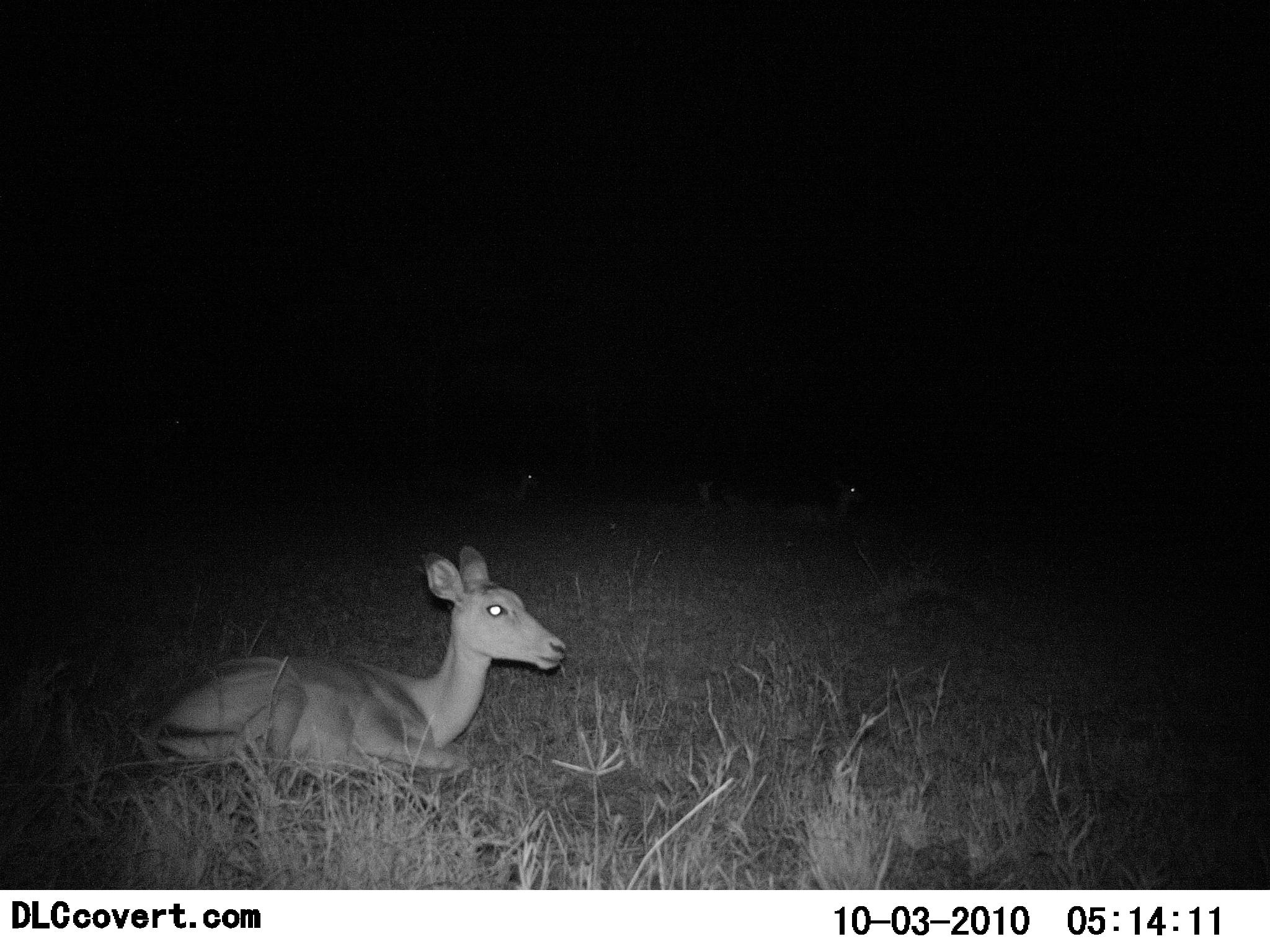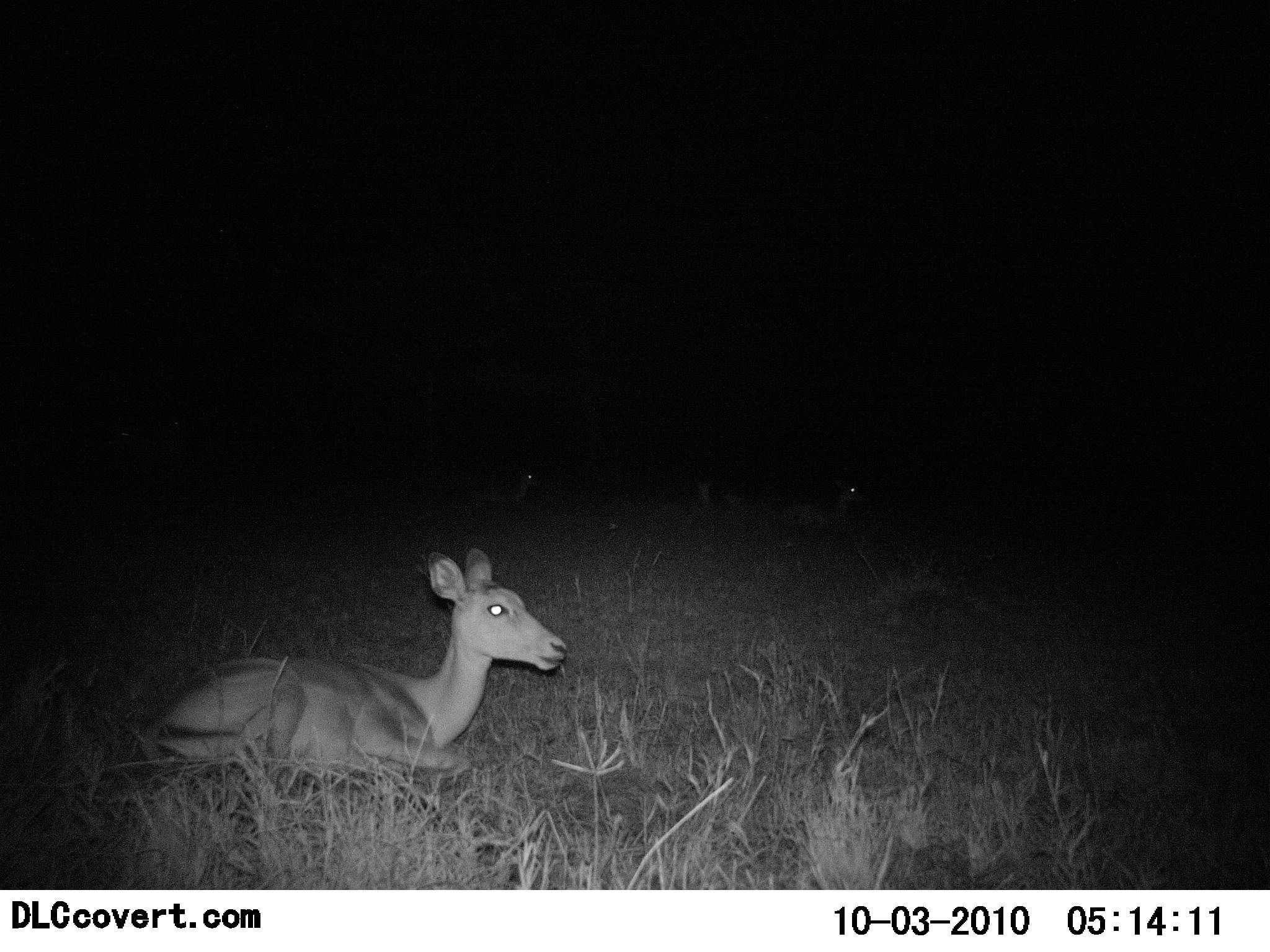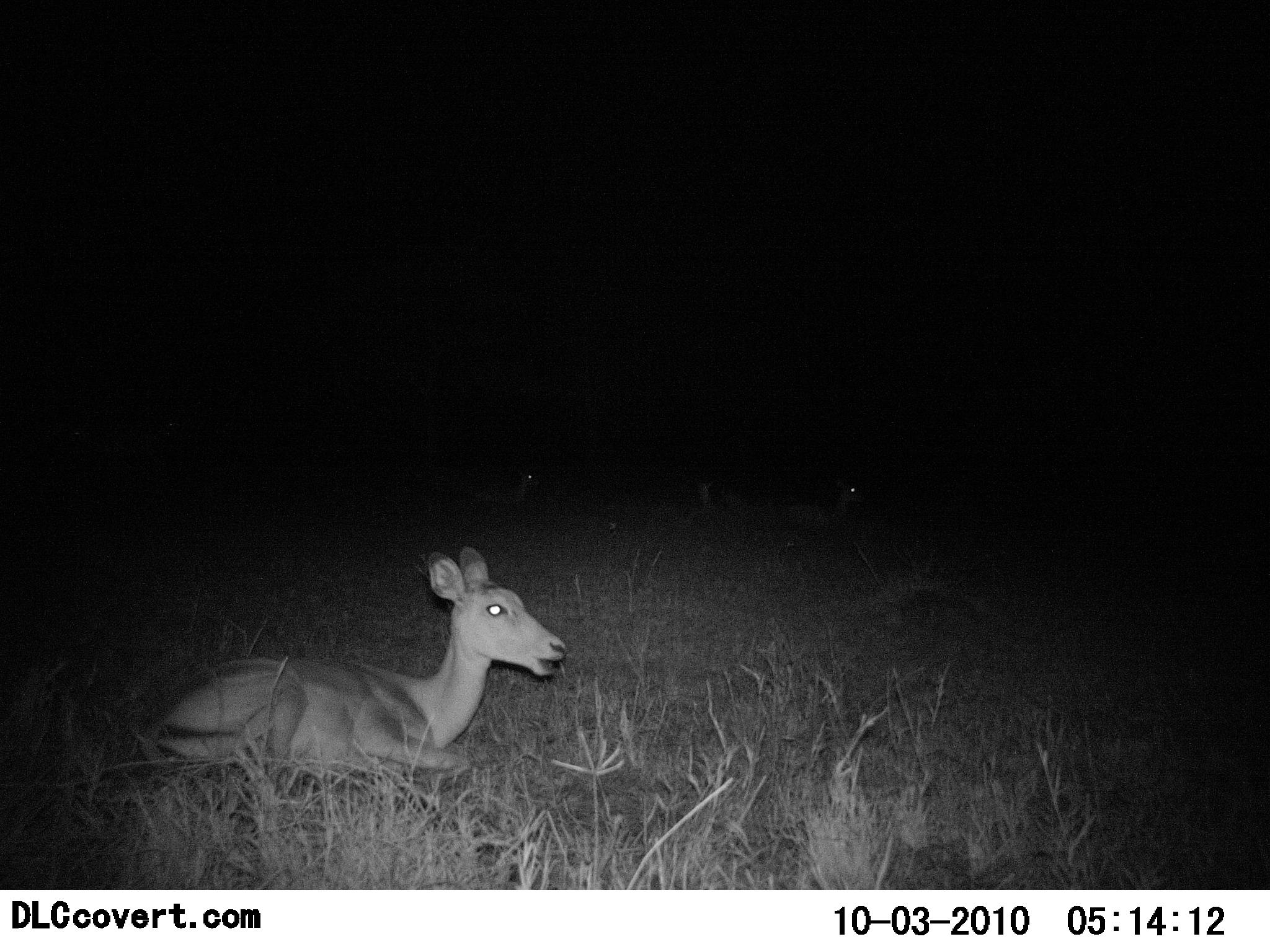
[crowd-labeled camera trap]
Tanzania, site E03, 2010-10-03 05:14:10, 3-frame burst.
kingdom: Animalia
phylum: Chordata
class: Mammalia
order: Artiodactyla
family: Bovidae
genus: Redunca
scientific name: Redunca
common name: reedbuck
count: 1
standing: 0%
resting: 93%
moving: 0%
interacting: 0%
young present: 0%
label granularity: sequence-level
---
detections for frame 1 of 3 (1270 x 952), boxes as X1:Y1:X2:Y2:
animal: 134:540:572:794; 760:473:869:522; 467:464:544:507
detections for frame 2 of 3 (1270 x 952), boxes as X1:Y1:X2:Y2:
animal: 138:544:570:793; 443:460:545:510; 777:479:872:531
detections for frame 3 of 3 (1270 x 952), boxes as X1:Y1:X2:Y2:
animal: 143:542:567:790; 764:472:865:525; 469:469:543:506